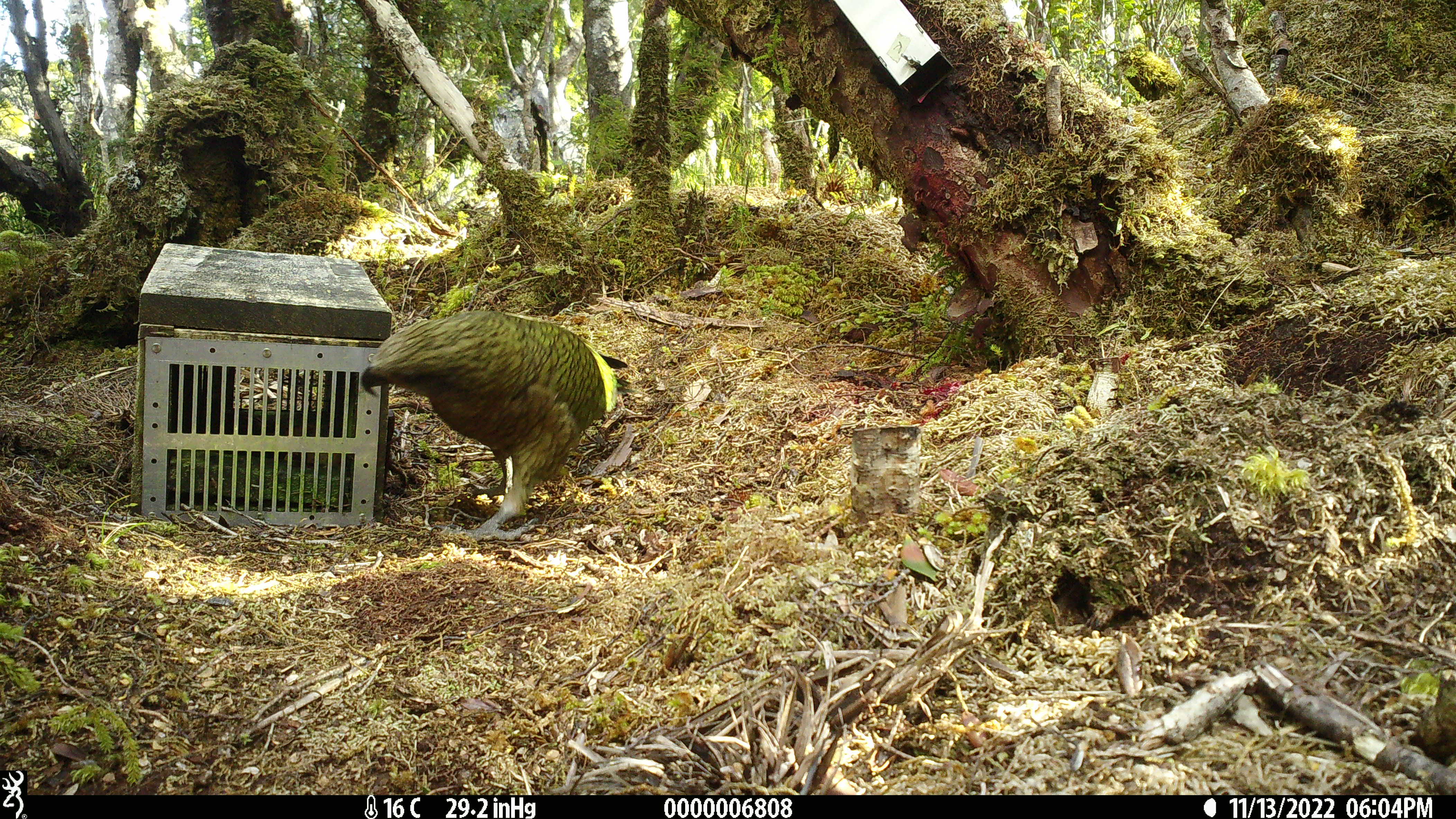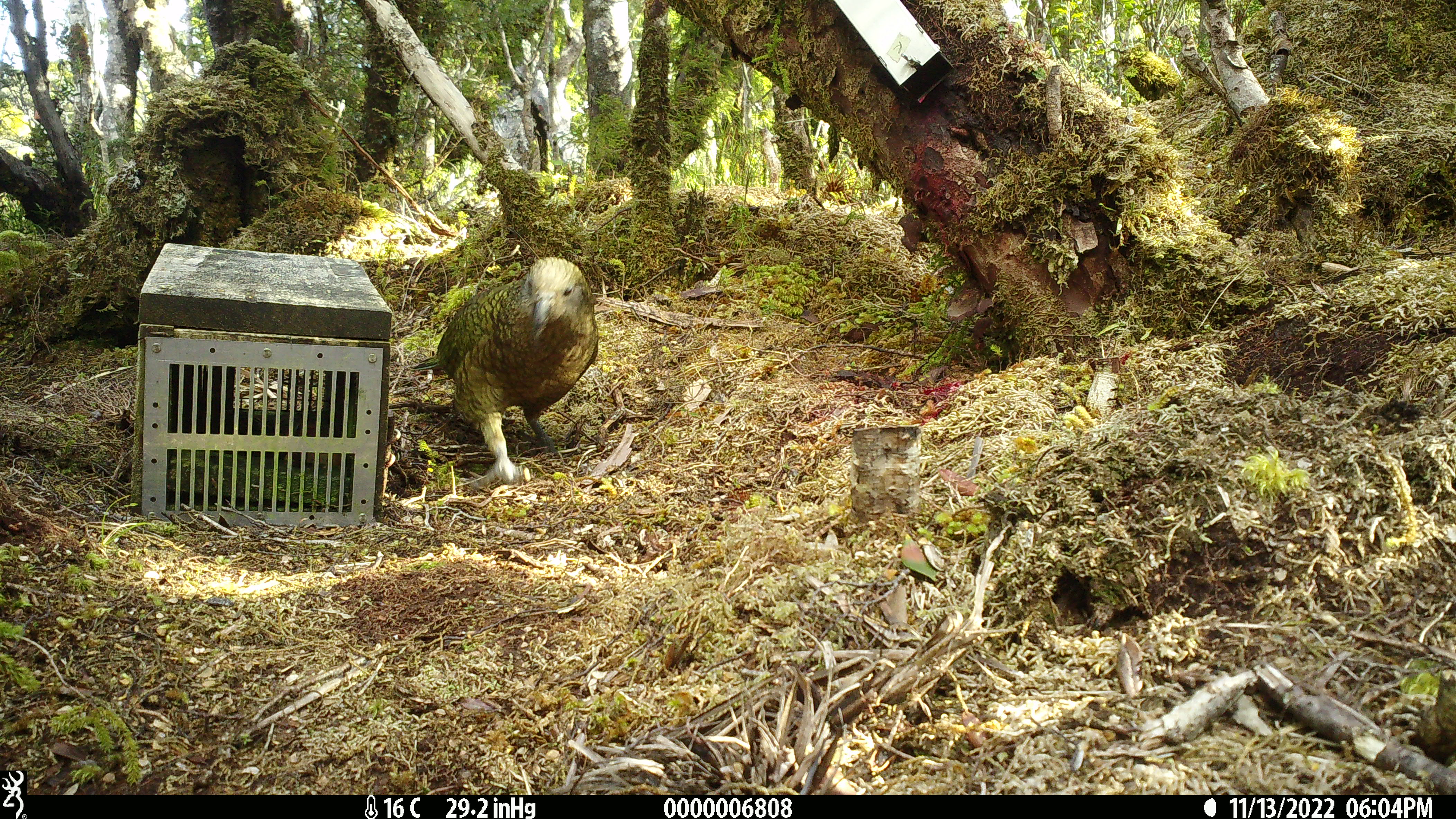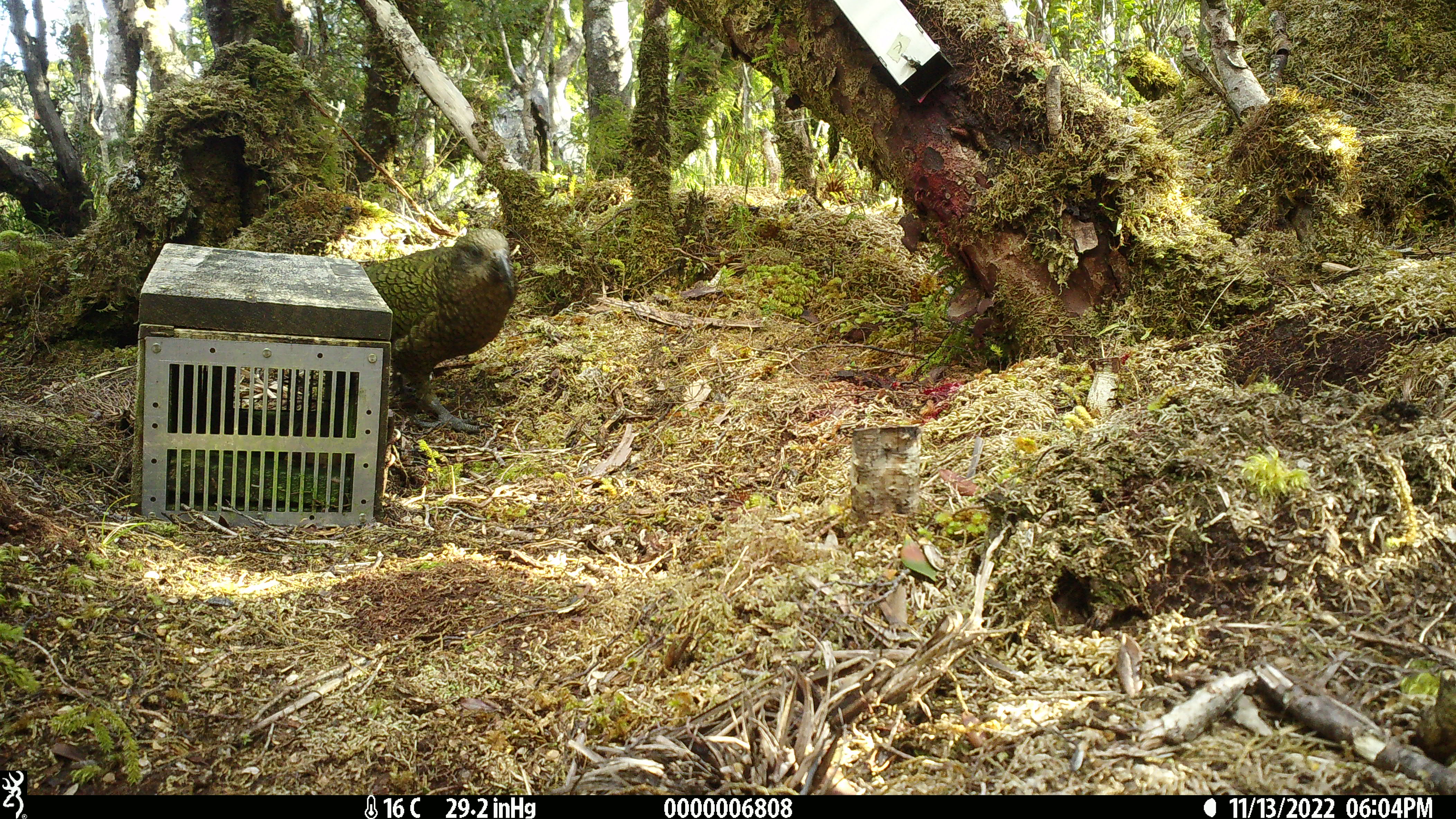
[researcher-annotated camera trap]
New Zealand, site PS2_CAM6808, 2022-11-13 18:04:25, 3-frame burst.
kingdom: Animalia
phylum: Chordata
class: Aves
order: Psittaciformes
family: Strigopidae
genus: Nestor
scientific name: Nestor notabilis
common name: kea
Kea (Nestor notabilis).